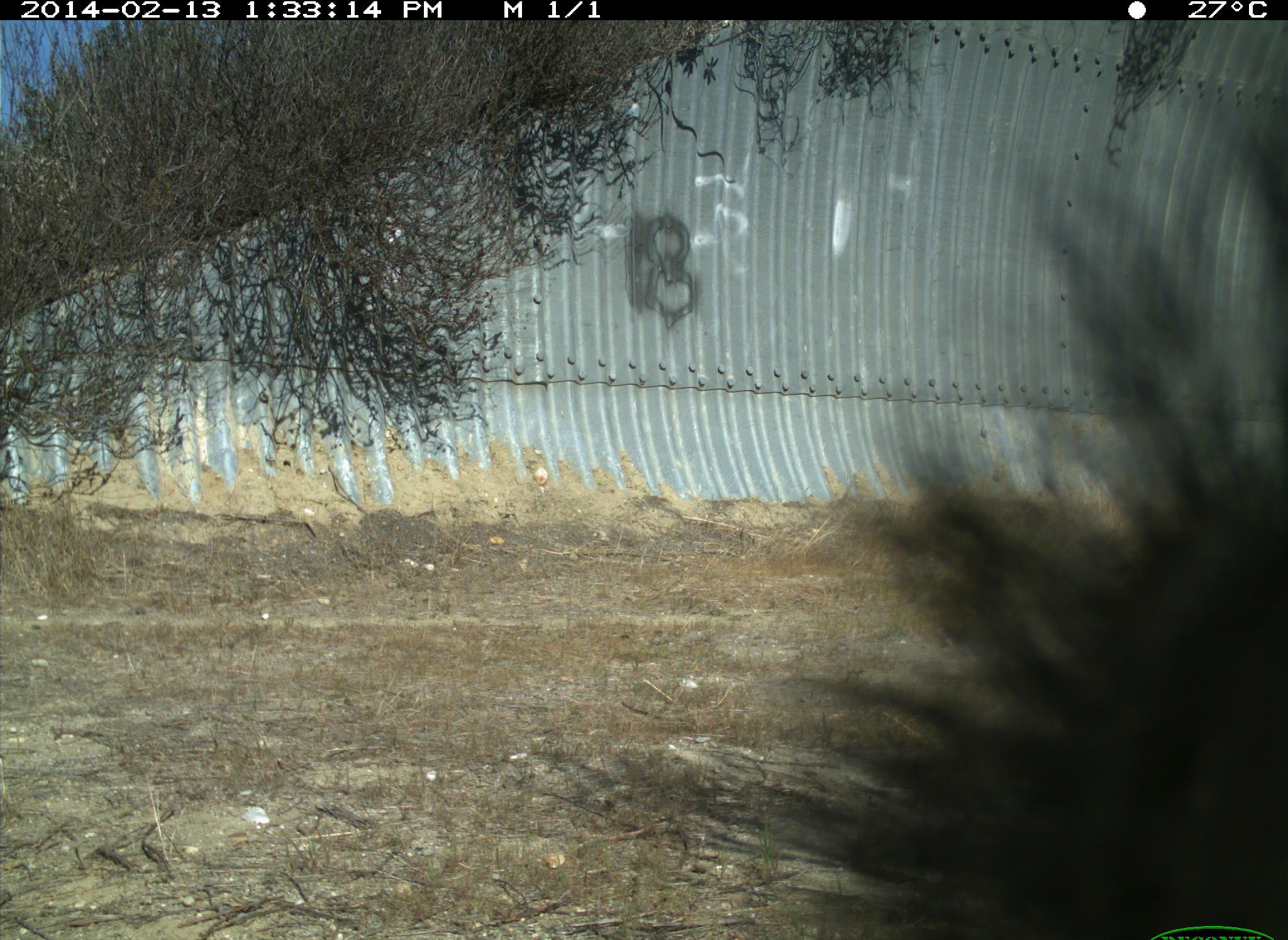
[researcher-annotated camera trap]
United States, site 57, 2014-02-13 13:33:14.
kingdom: Animalia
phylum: Chordata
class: Mammalia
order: Rodentia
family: Sciuridae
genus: Sciurus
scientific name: Sciurus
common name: squirrel